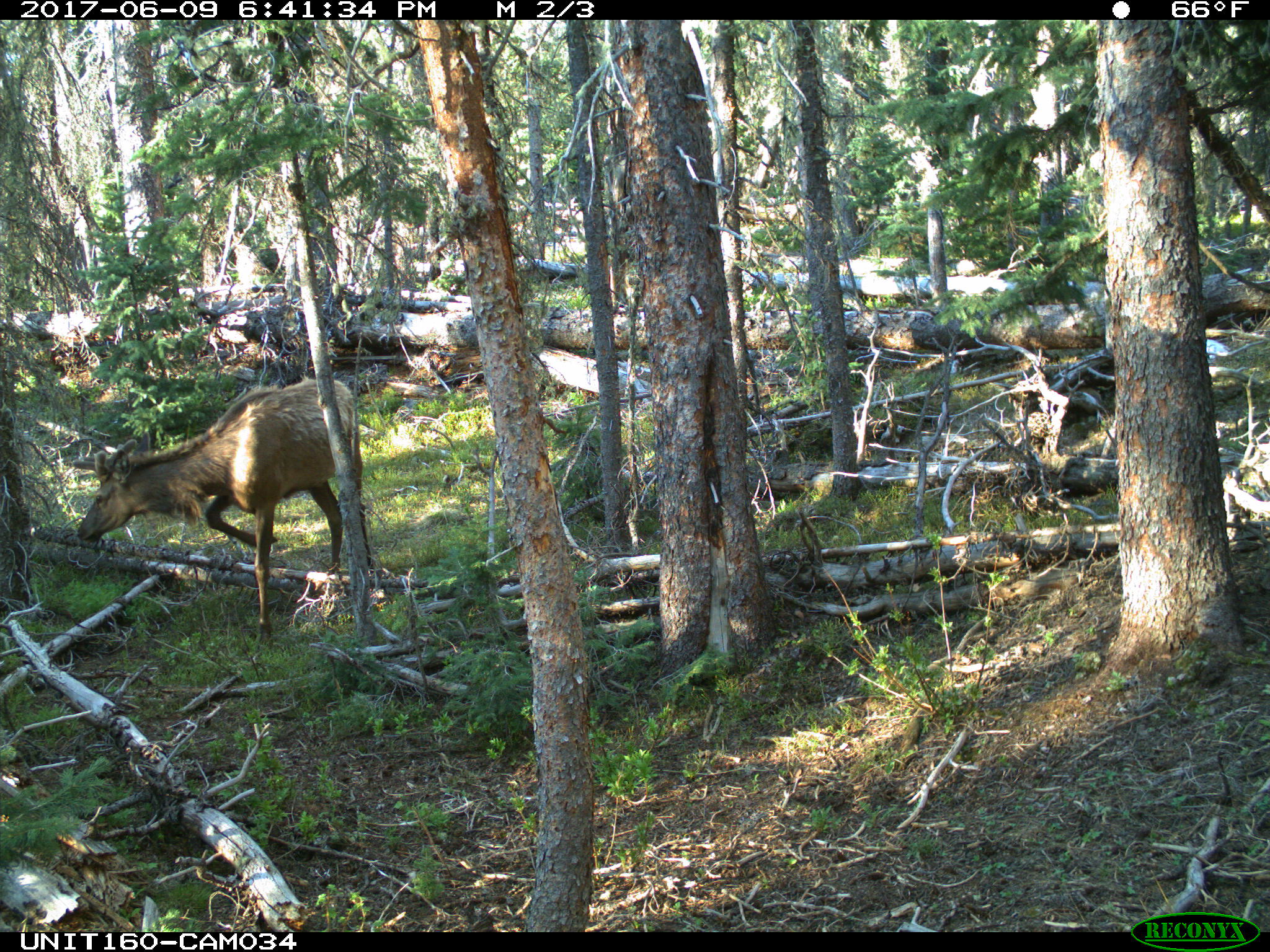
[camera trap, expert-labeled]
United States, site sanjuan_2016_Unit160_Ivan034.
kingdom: Animalia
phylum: Chordata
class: Mammalia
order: Artiodactyla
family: Cervidae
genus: Cervus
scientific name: Cervus elaphus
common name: red deer